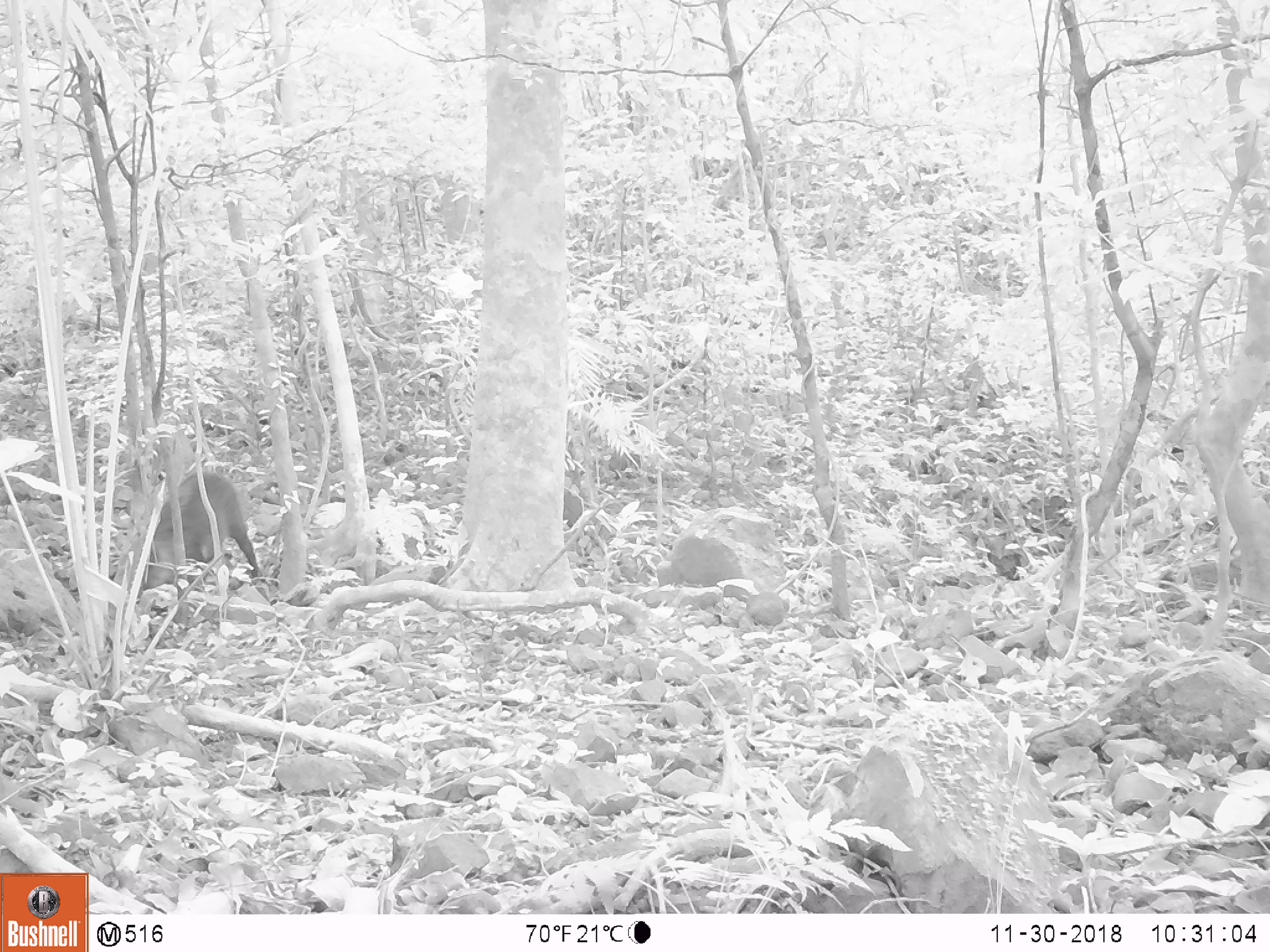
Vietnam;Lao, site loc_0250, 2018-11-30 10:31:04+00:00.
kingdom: Animalia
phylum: Chordata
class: Mammalia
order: Artiodactyla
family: Suidae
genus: Sus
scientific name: Sus scrofa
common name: eurasian wild pig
Eurasian wild pig (Sus scrofa). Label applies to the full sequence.